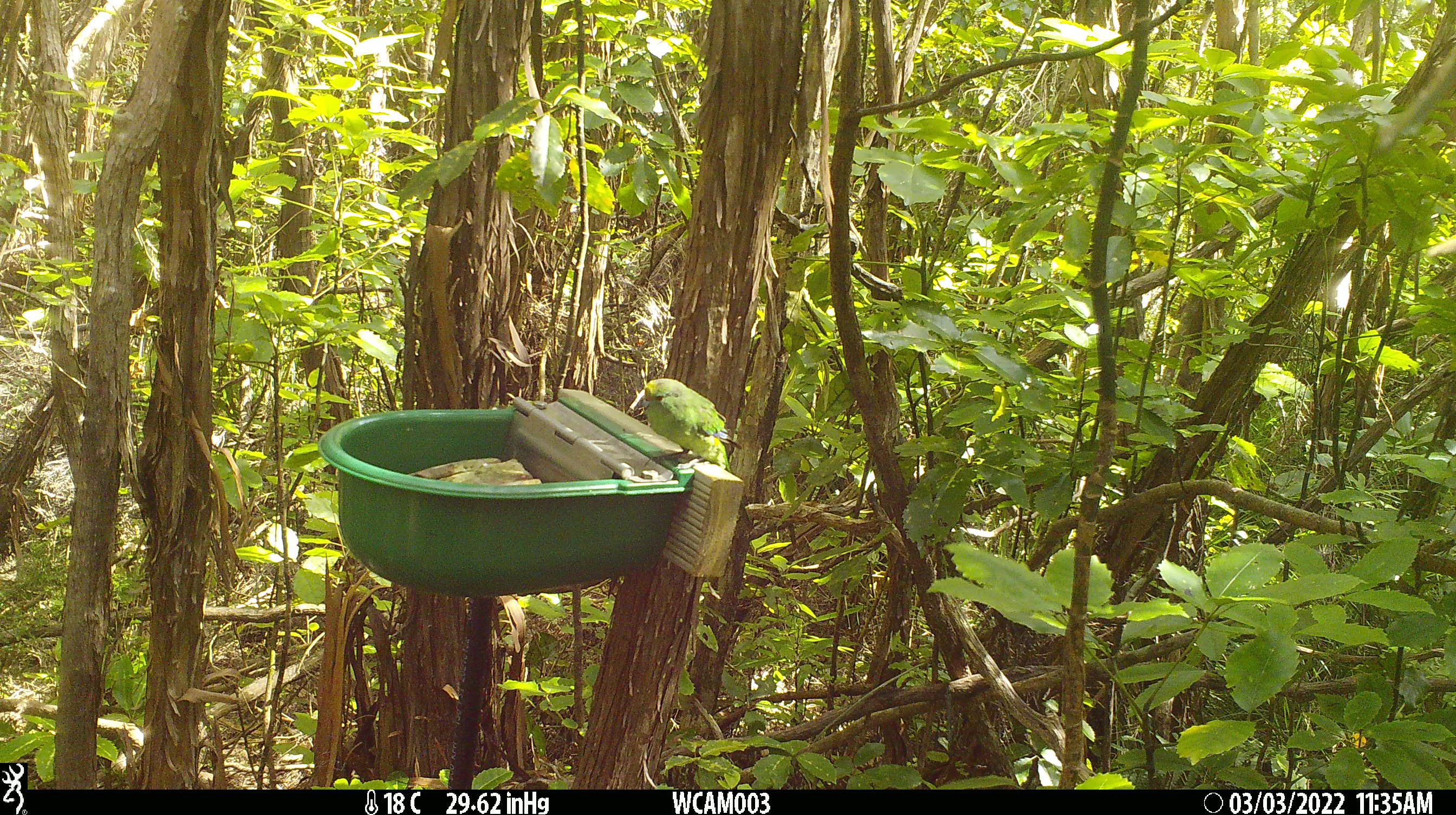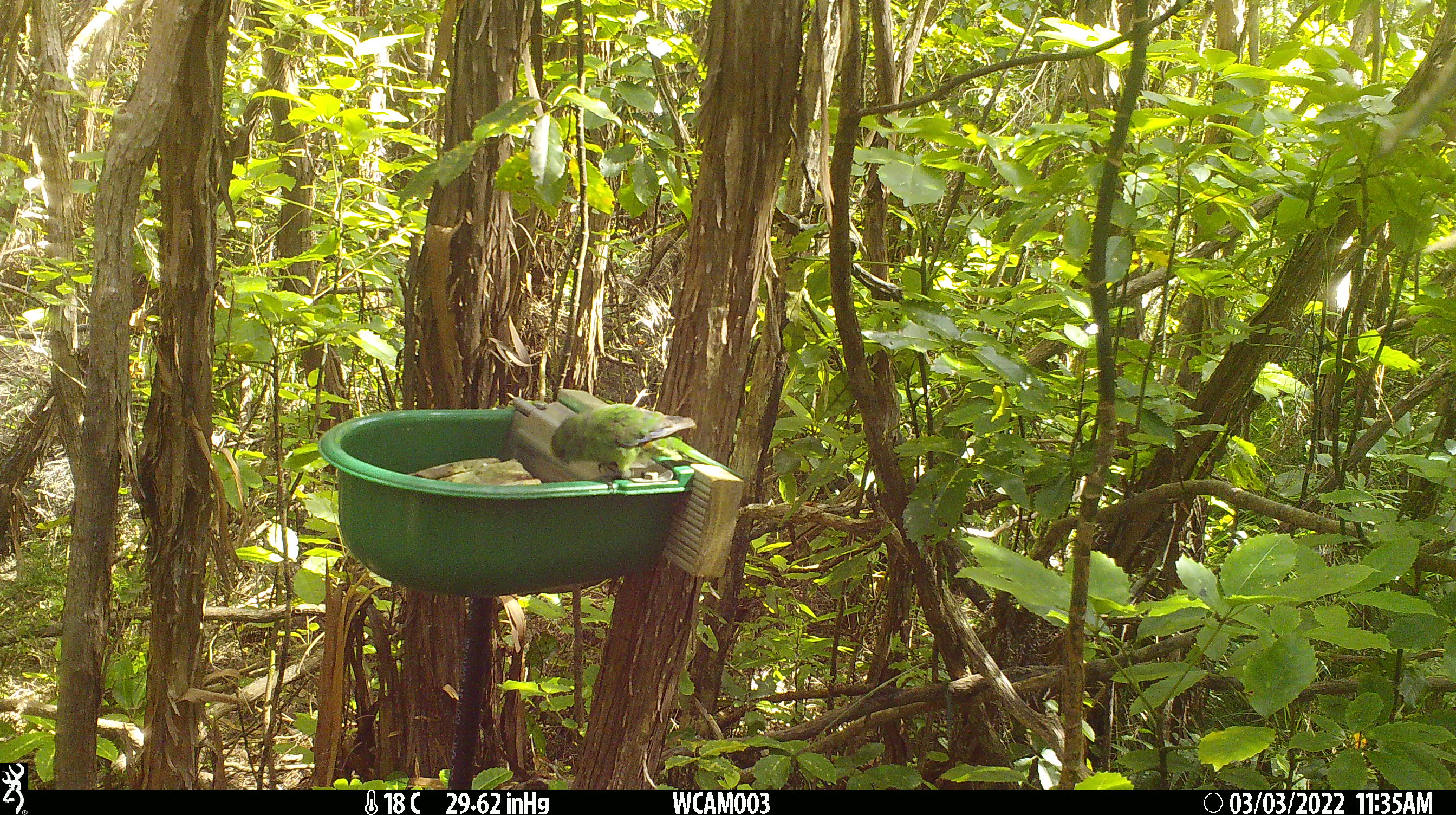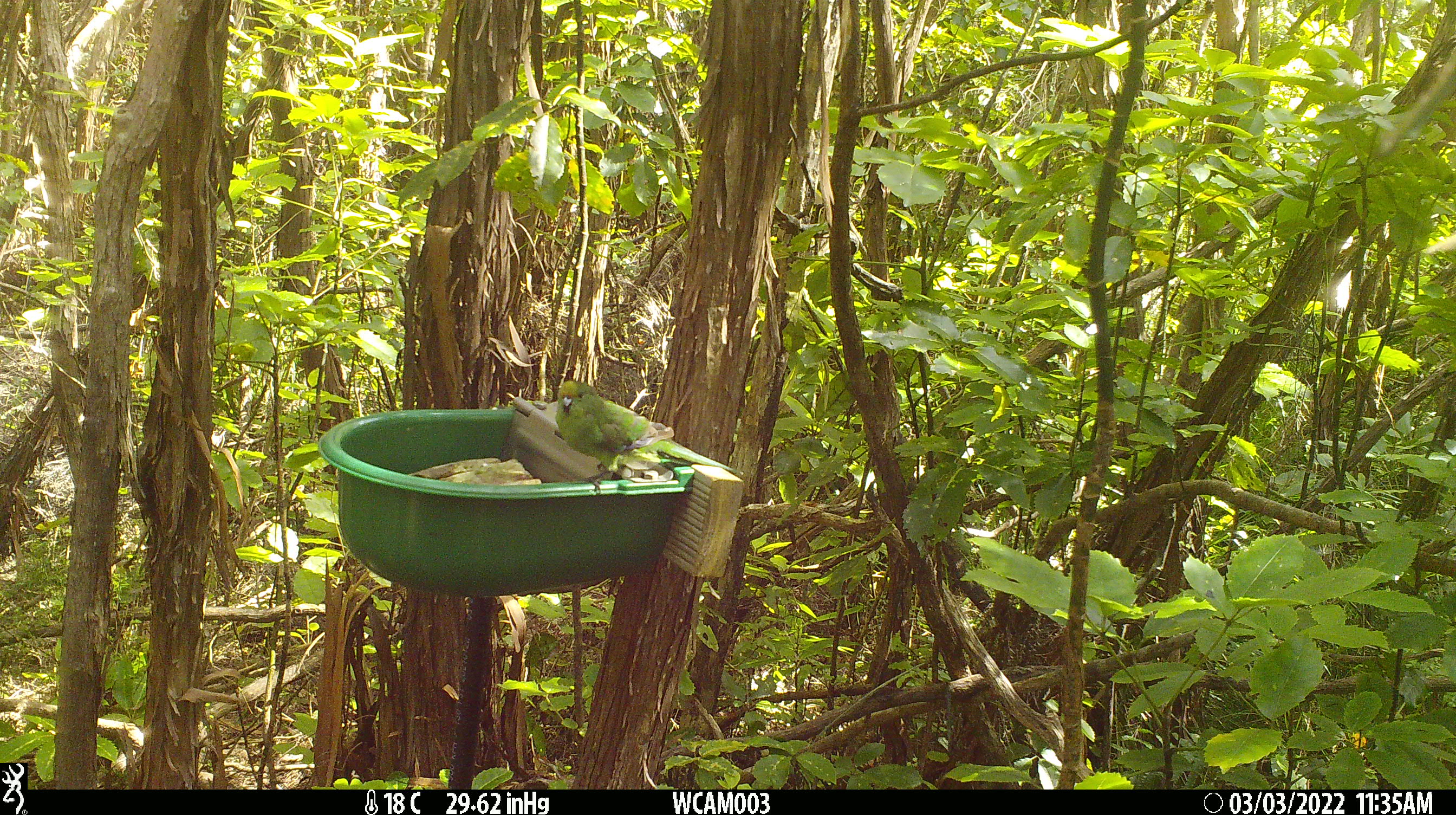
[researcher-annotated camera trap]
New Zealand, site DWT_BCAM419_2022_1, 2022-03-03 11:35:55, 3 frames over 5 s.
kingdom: Animalia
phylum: Chordata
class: Aves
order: Psittaciformes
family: Psittaculidae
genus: Cyanoramphus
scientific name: Cyanoramphus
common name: parakeet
Parakeet (Cyanoramphus).